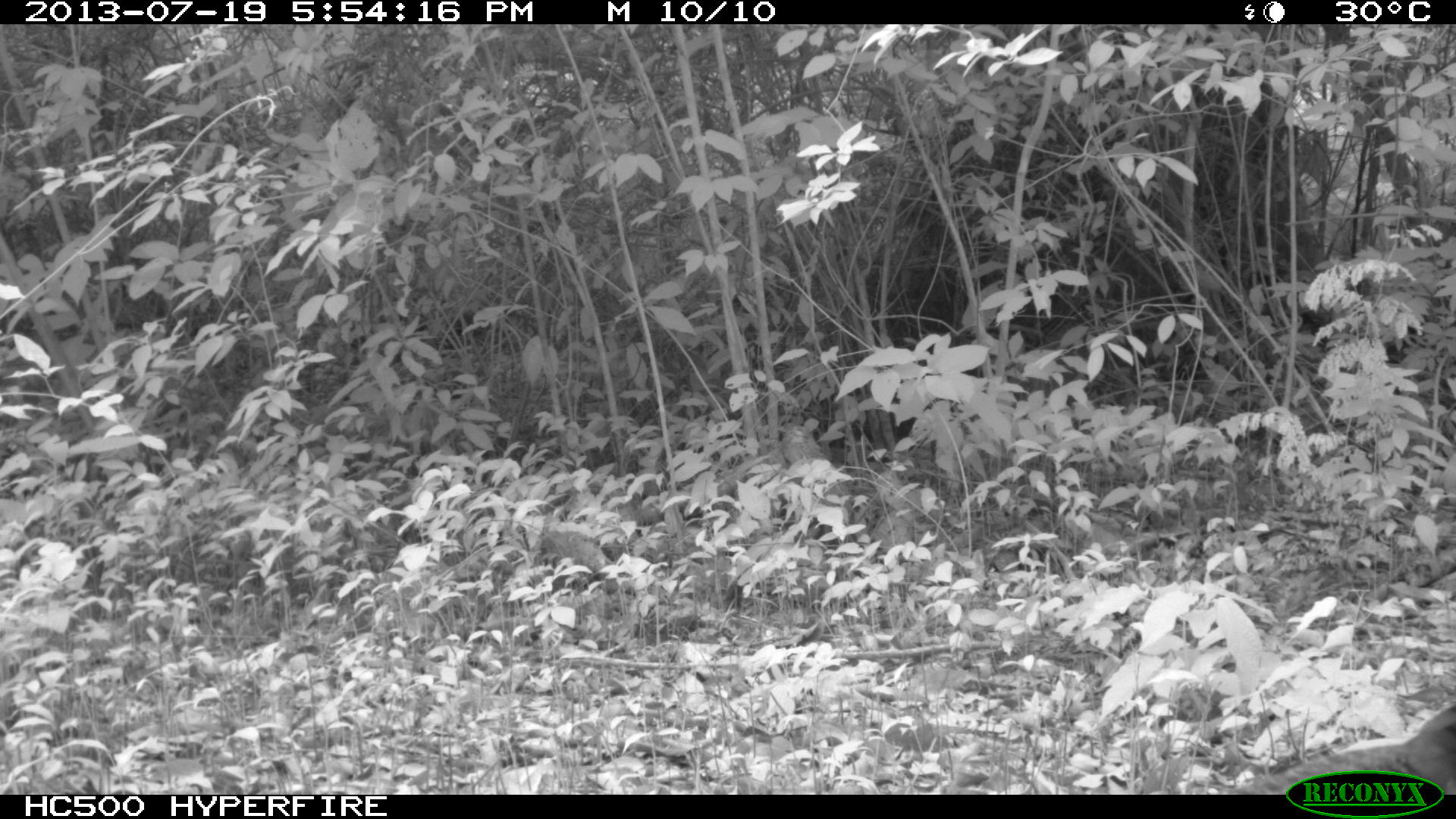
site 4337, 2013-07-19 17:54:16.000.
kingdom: Animalia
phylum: Chordata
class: Aves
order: Galliformes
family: Phasianidae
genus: Meleagris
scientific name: Meleagris ocellata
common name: ocellated turkey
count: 1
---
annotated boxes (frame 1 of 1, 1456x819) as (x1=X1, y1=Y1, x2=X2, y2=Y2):
meleagris ocellata: (x1=1226, y1=700, x2=1456, y2=794)